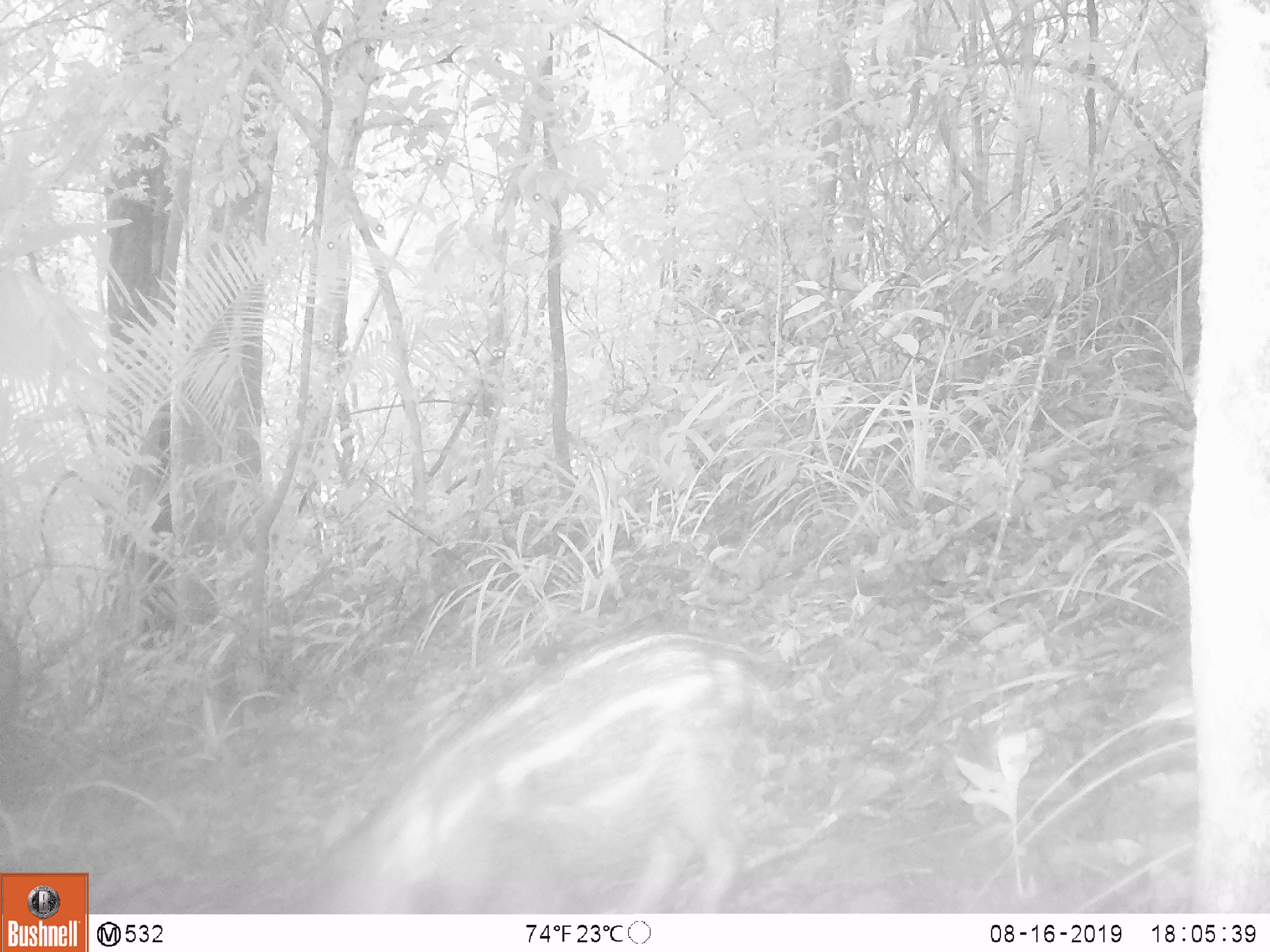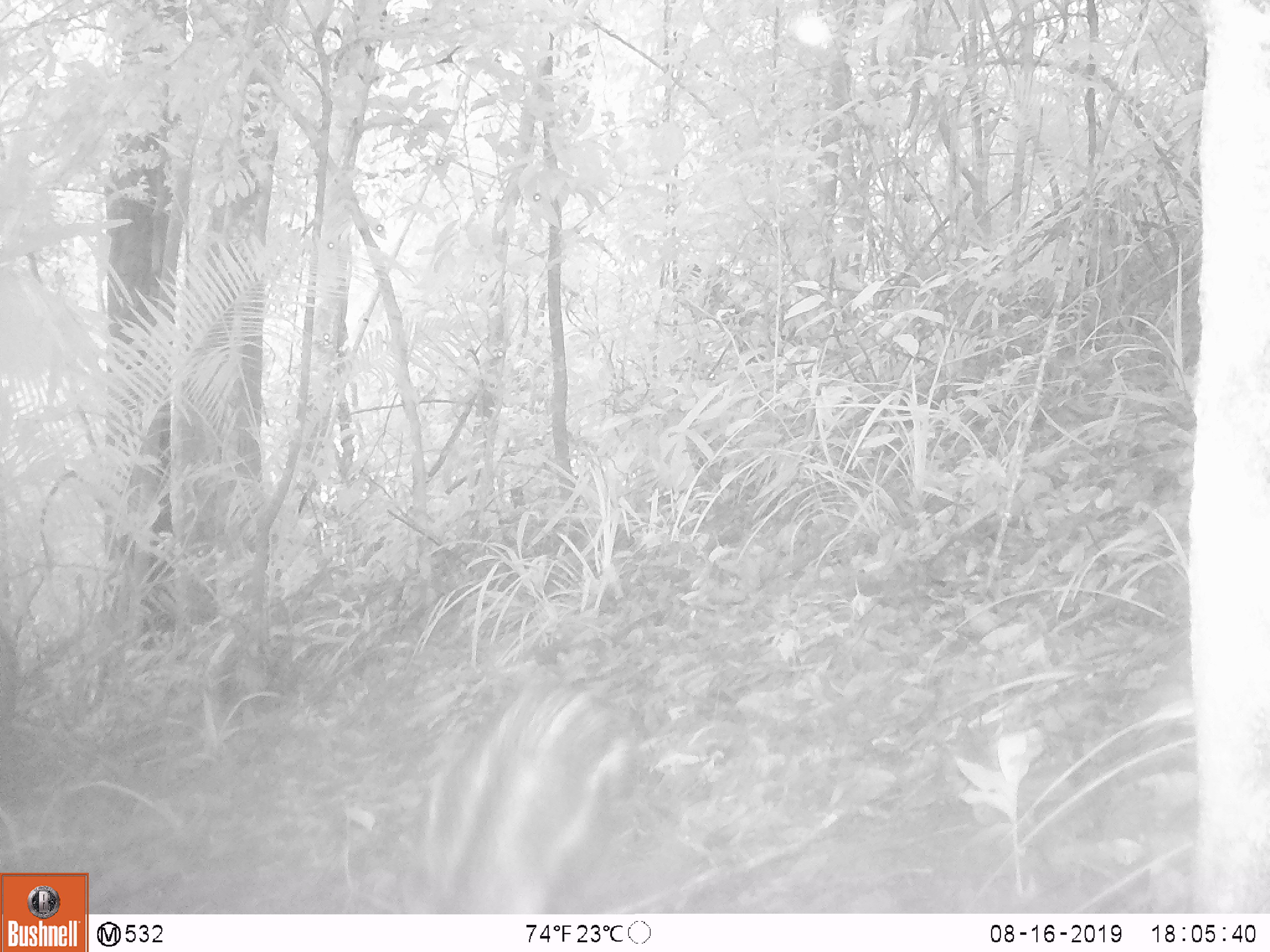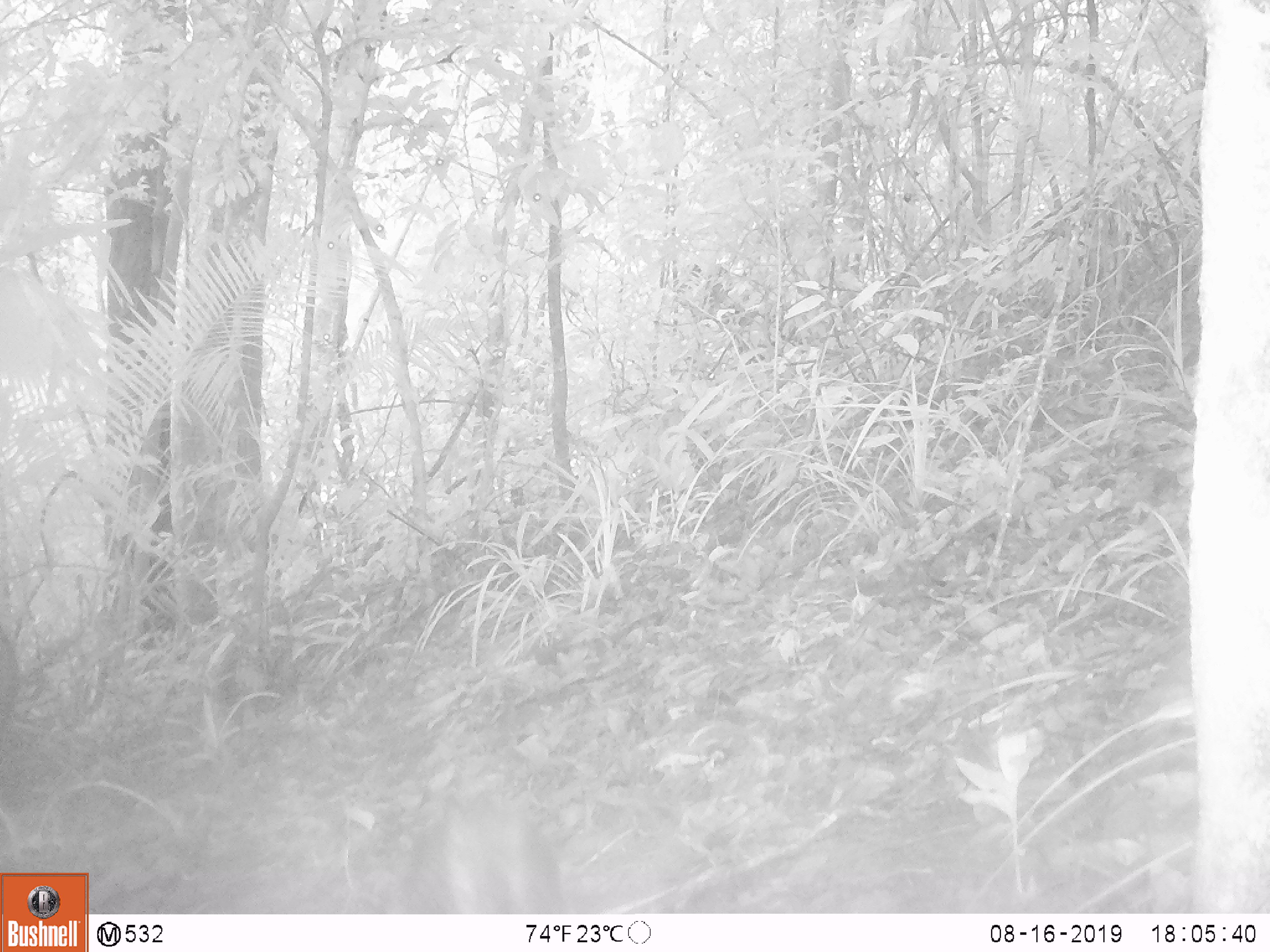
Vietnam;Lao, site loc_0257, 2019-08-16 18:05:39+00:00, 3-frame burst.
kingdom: Animalia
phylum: Chordata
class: Mammalia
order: Artiodactyla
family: Suidae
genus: Sus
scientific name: Sus scrofa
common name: eurasian wild pig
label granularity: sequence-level